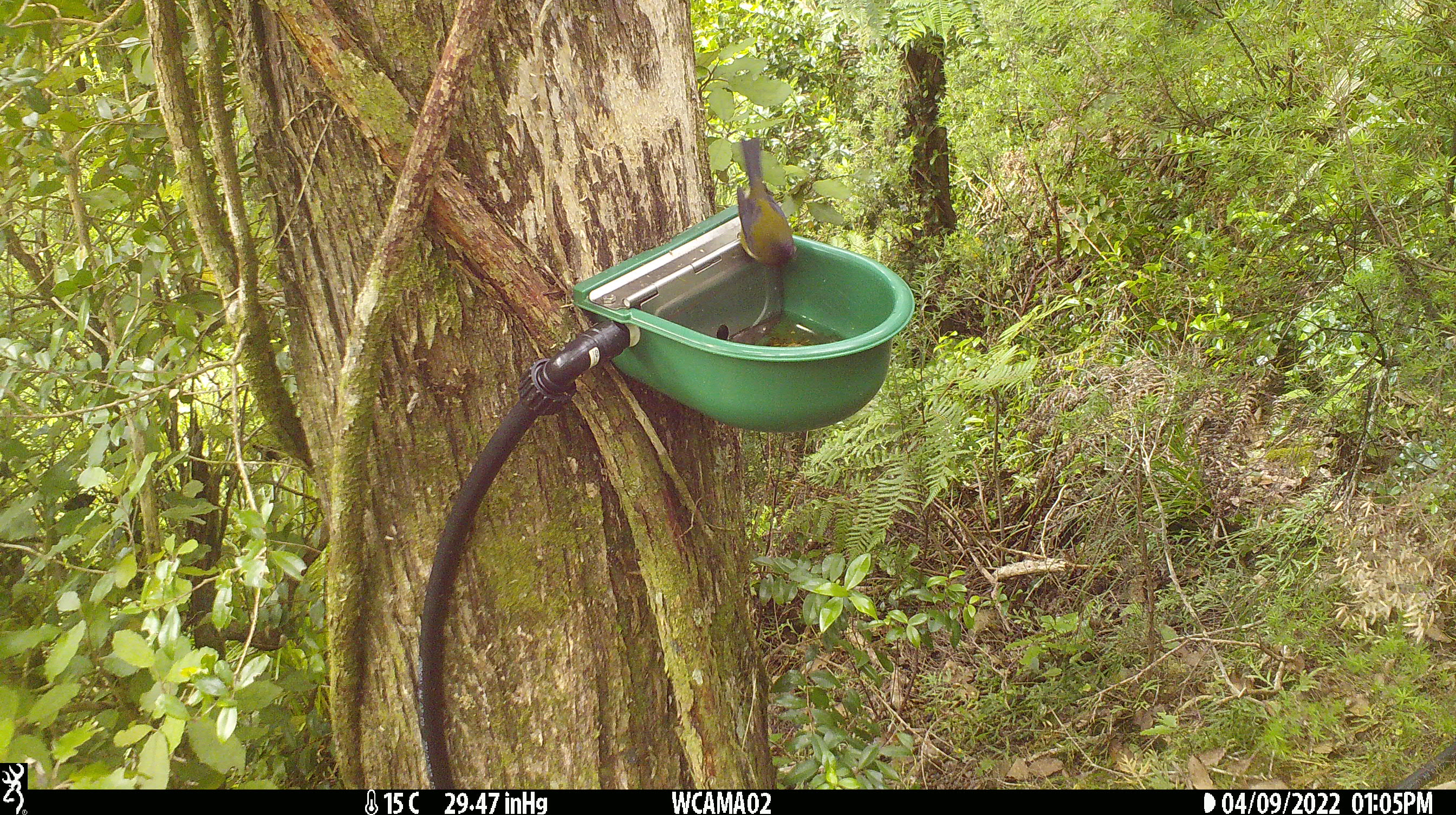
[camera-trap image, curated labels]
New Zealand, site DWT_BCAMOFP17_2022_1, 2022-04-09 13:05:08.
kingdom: Animalia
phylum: Chordata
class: Aves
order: Passeriformes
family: Meliphagidae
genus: Anthornis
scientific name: Anthornis melanura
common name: new zealand bellbird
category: bellbird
Bellbird (new zealand bellbird) (Anthornis melanura).